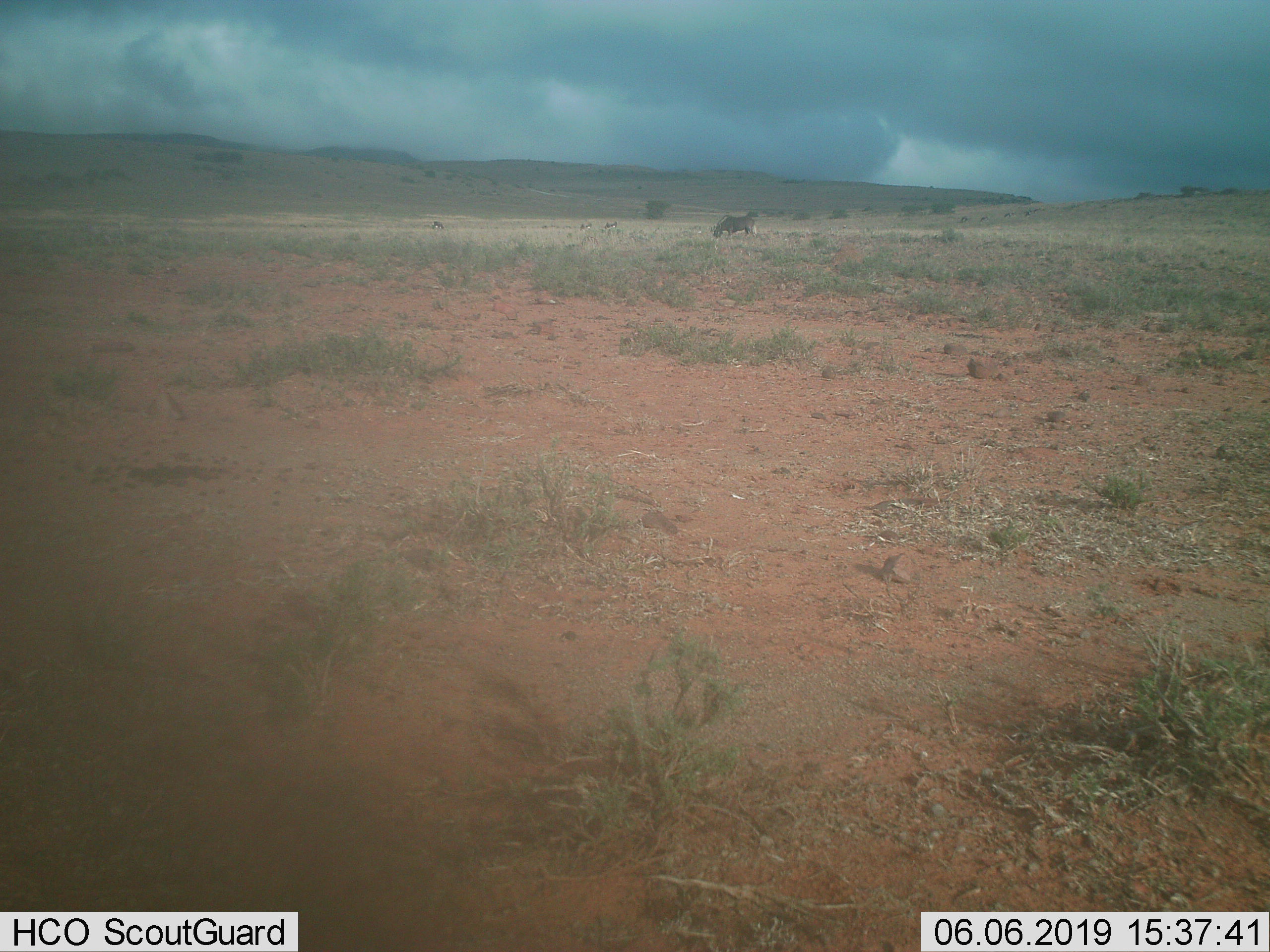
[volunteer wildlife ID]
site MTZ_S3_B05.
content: unidentified animal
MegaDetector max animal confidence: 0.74